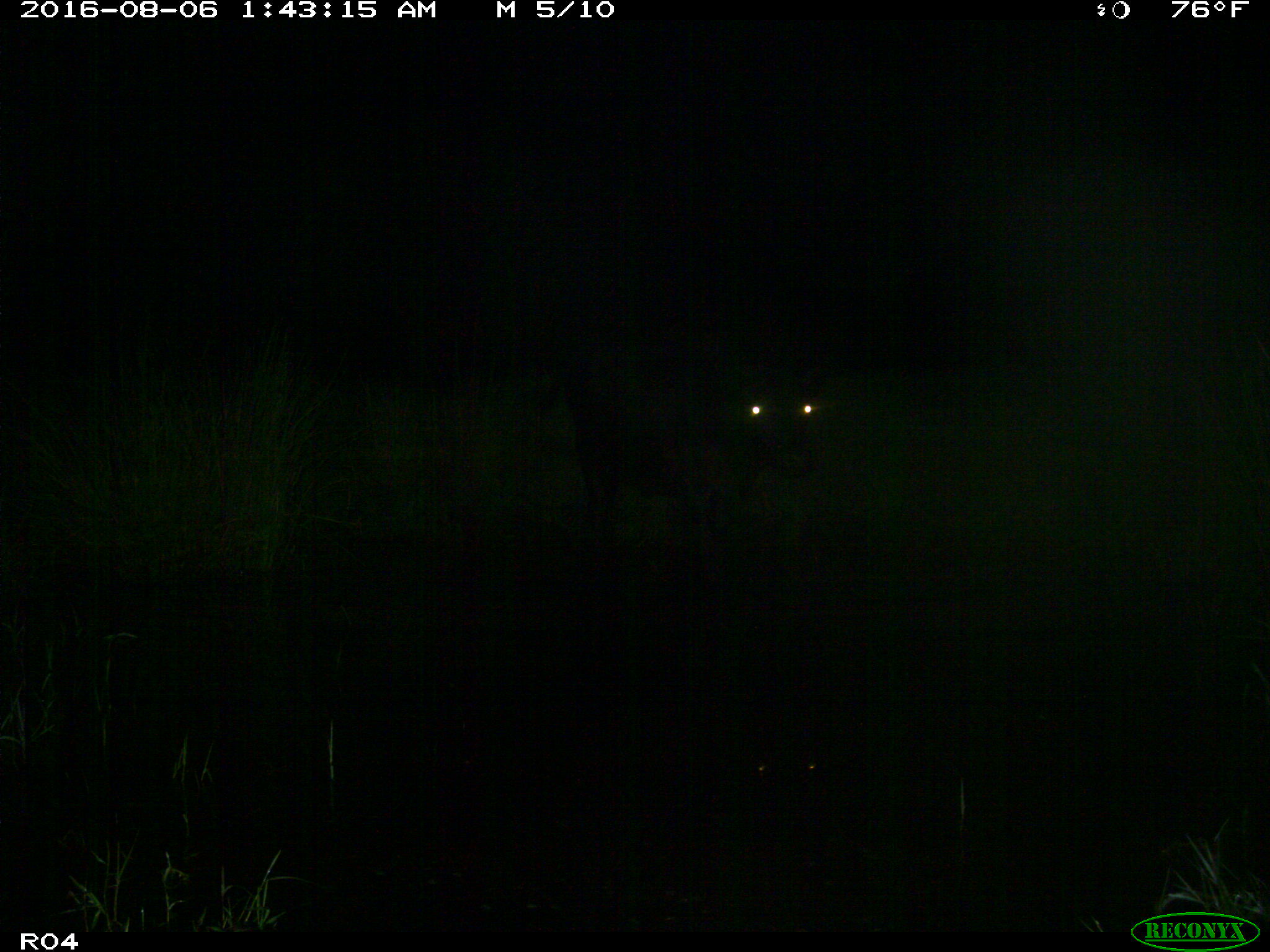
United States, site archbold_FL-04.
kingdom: Animalia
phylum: Chordata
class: Mammalia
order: Artiodactyla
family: Bovidae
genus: Bos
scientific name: Bos taurus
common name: domestic cow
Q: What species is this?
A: Bos taurus (domestic cow).